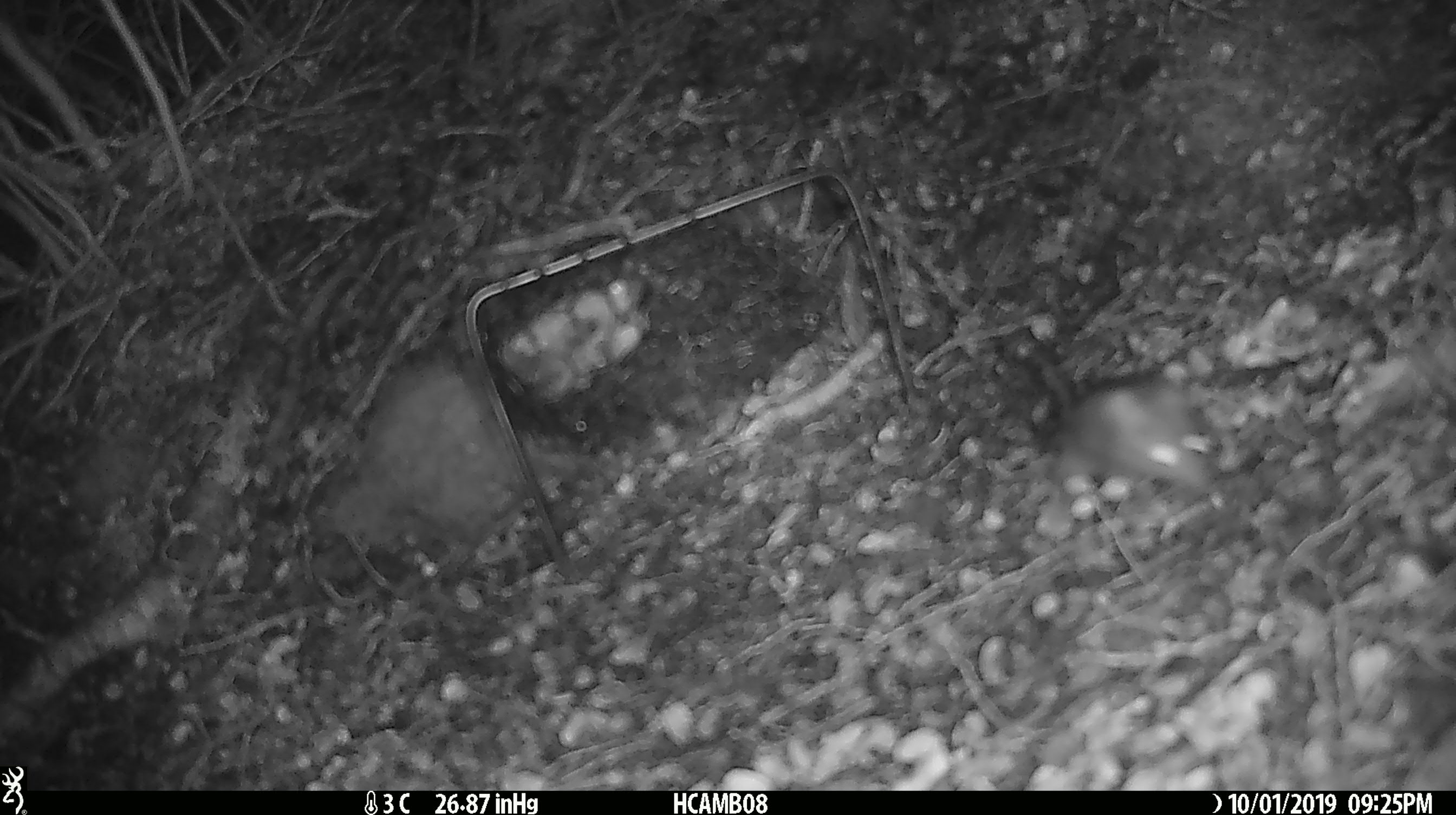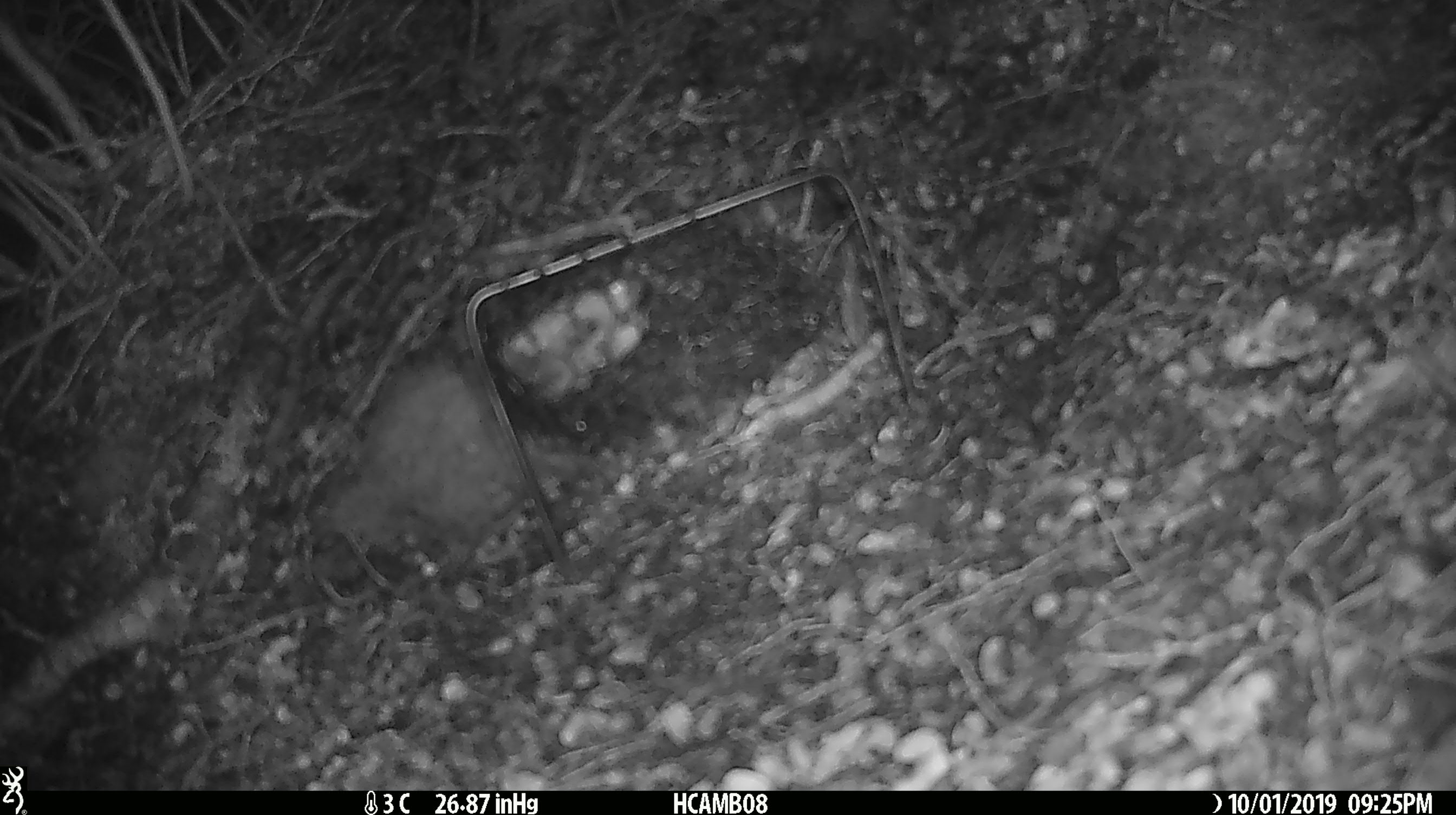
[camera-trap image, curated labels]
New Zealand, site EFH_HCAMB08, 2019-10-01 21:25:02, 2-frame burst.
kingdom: Animalia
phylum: Chordata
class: Mammalia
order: Rodentia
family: Muridae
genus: Mus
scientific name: Mus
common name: mouse